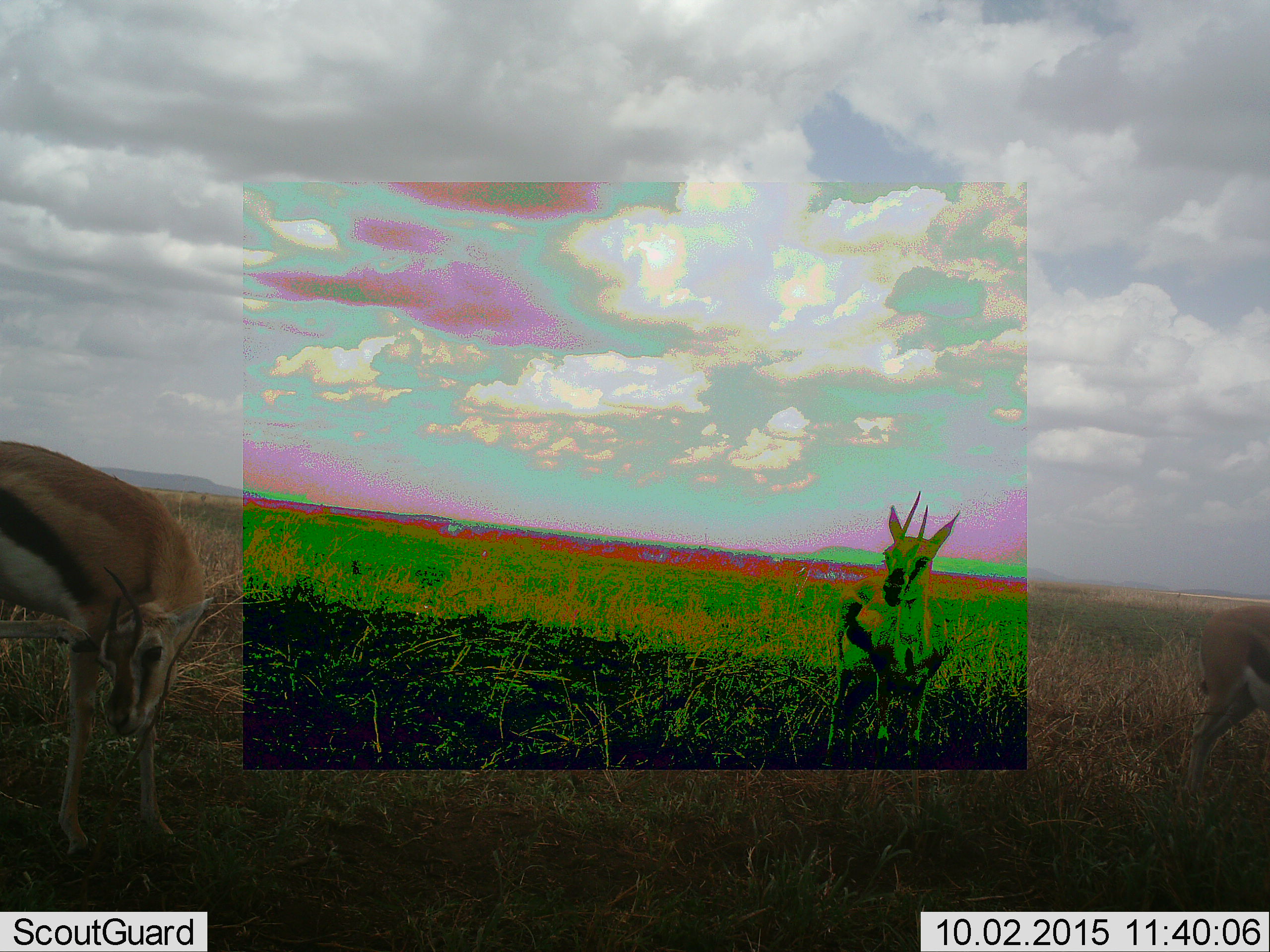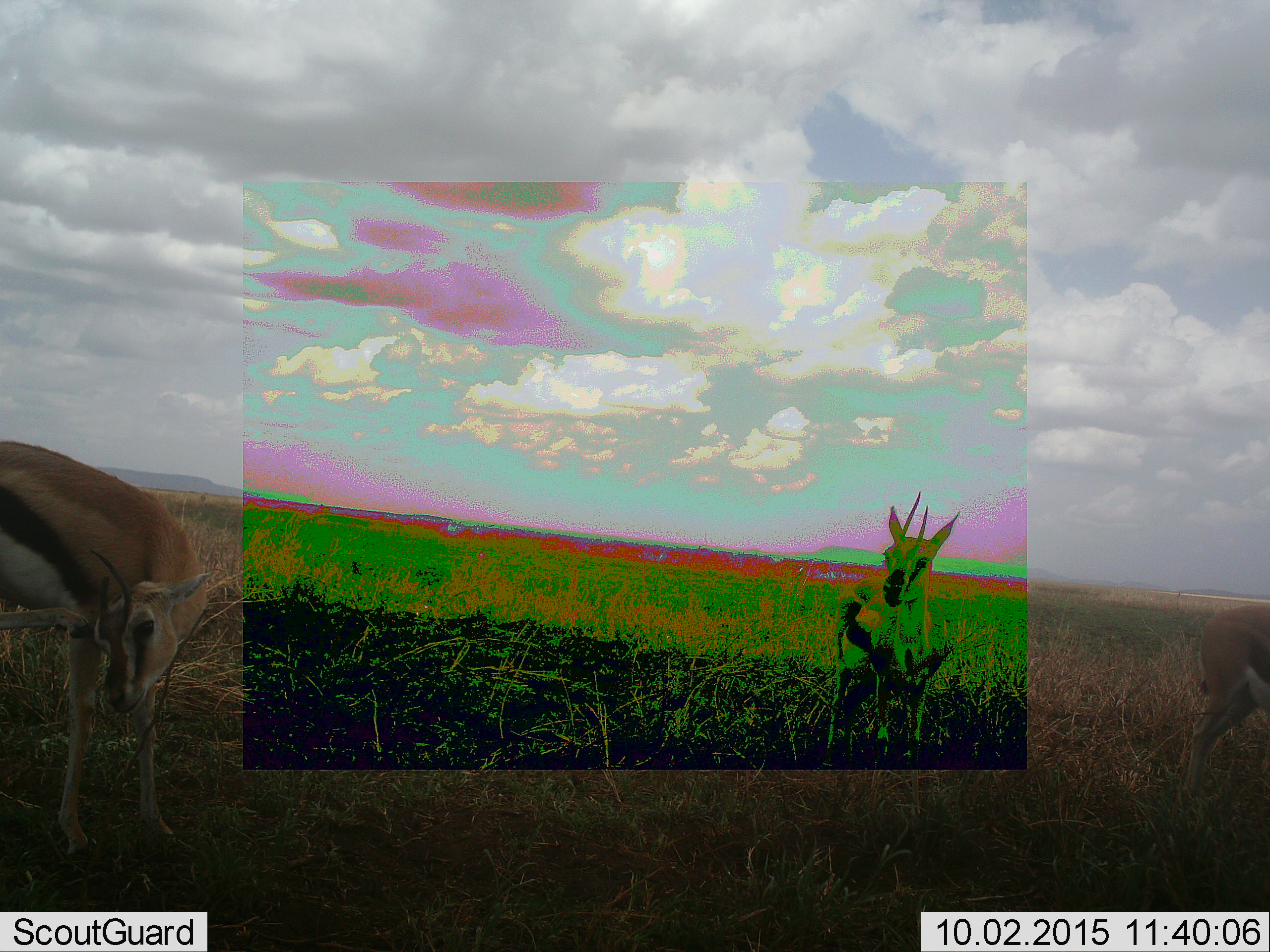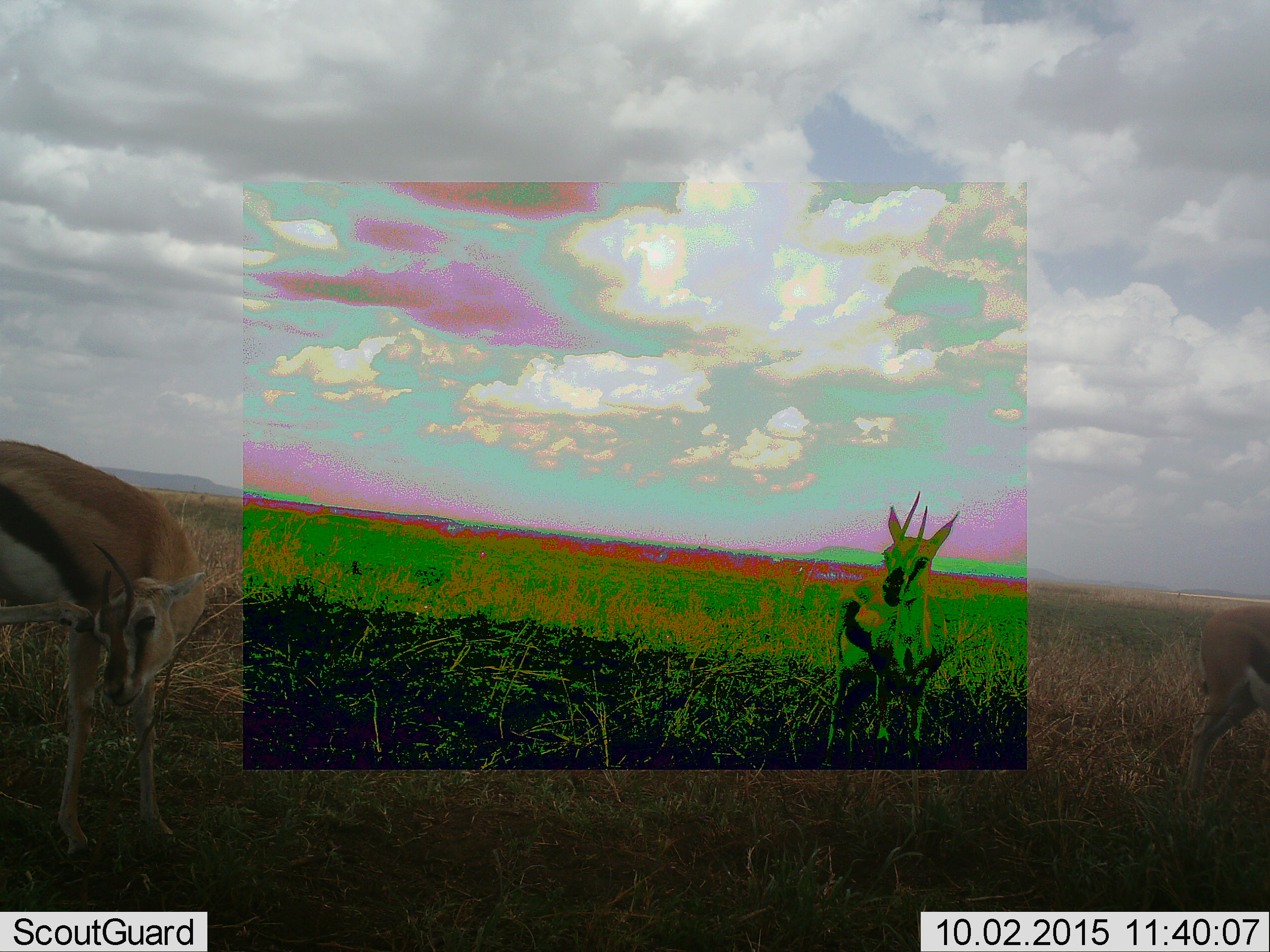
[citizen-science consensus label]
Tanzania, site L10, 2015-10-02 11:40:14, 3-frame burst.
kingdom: Animalia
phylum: Chordata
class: Mammalia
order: Artiodactyla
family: Bovidae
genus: Eudorcas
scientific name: Eudorcas thomsonii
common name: thomson's gazelle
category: gazellethomsons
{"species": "gazellethomsons (thomson's gazelle) (Eudorcas thomsonii)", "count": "3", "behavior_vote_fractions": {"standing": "100%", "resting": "0%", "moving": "0%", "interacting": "14%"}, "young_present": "0%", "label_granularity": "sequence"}